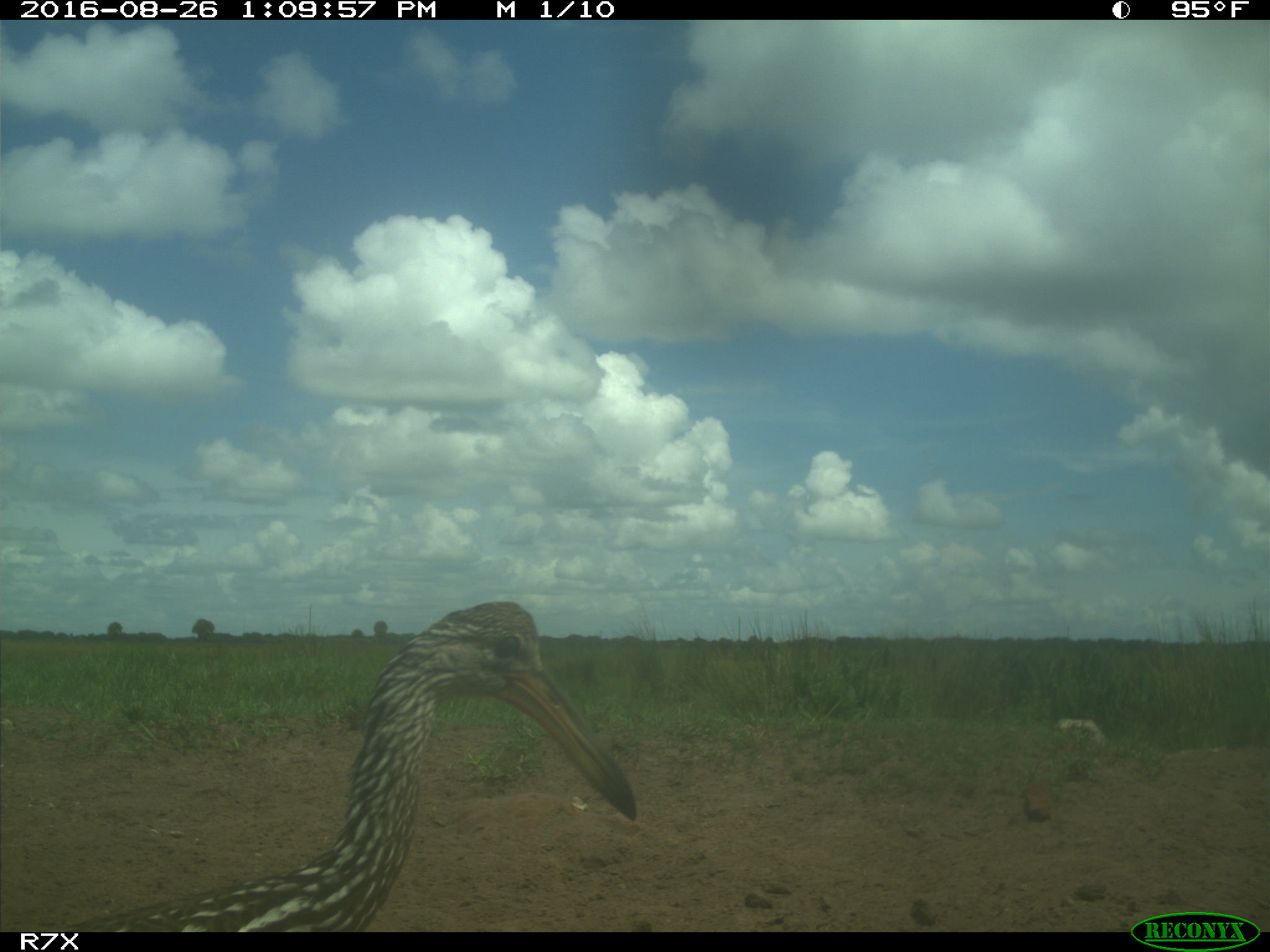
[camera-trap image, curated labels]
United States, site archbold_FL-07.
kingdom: Animalia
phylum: Chordata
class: Aves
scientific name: Aves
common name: birds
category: unidentified bird